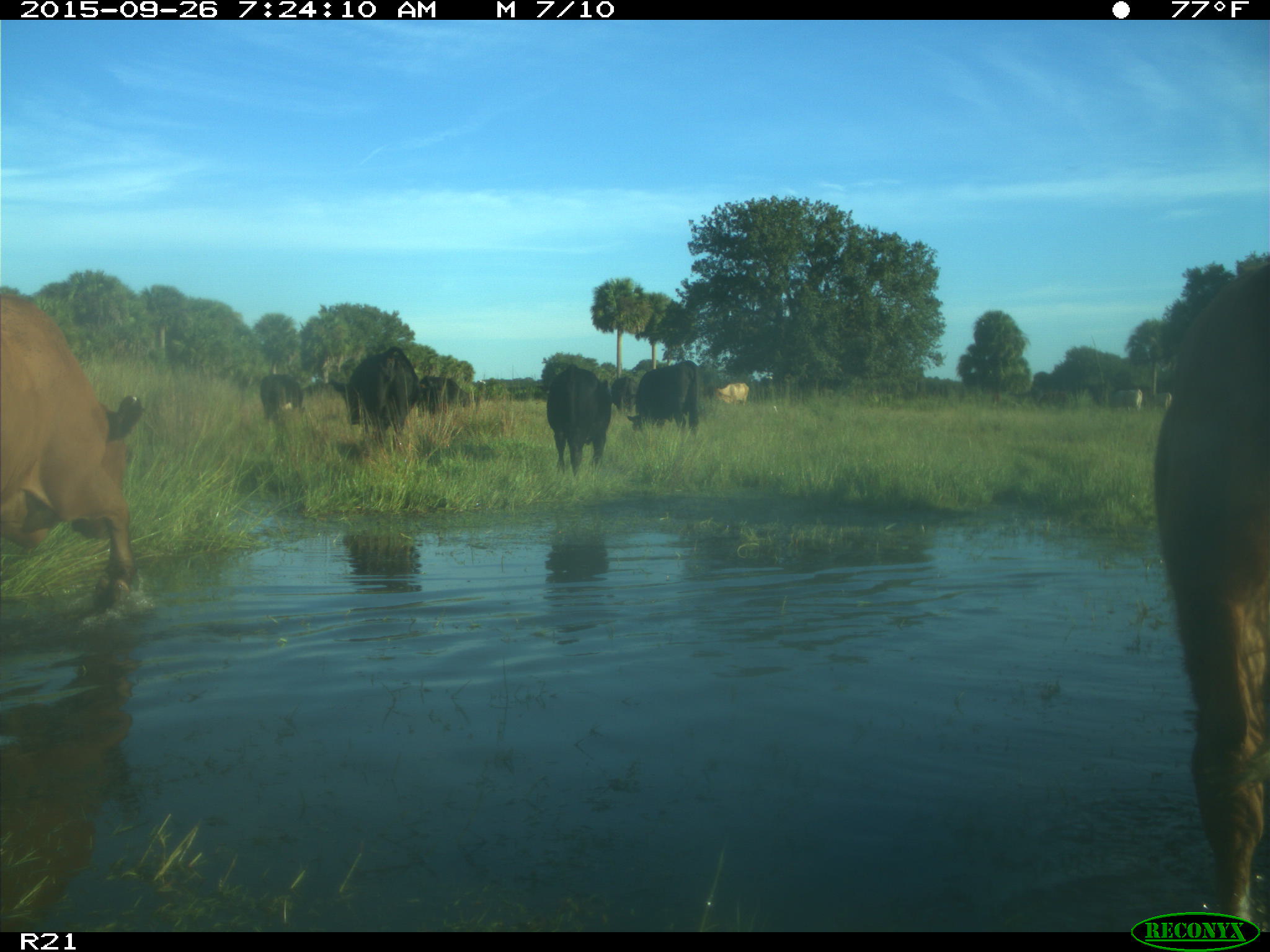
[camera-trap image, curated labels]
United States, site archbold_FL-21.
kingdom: Animalia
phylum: Chordata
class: Mammalia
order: Artiodactyla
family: Bovidae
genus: Bos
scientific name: Bos taurus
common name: domestic cow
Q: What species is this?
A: Bos taurus (domestic cow).